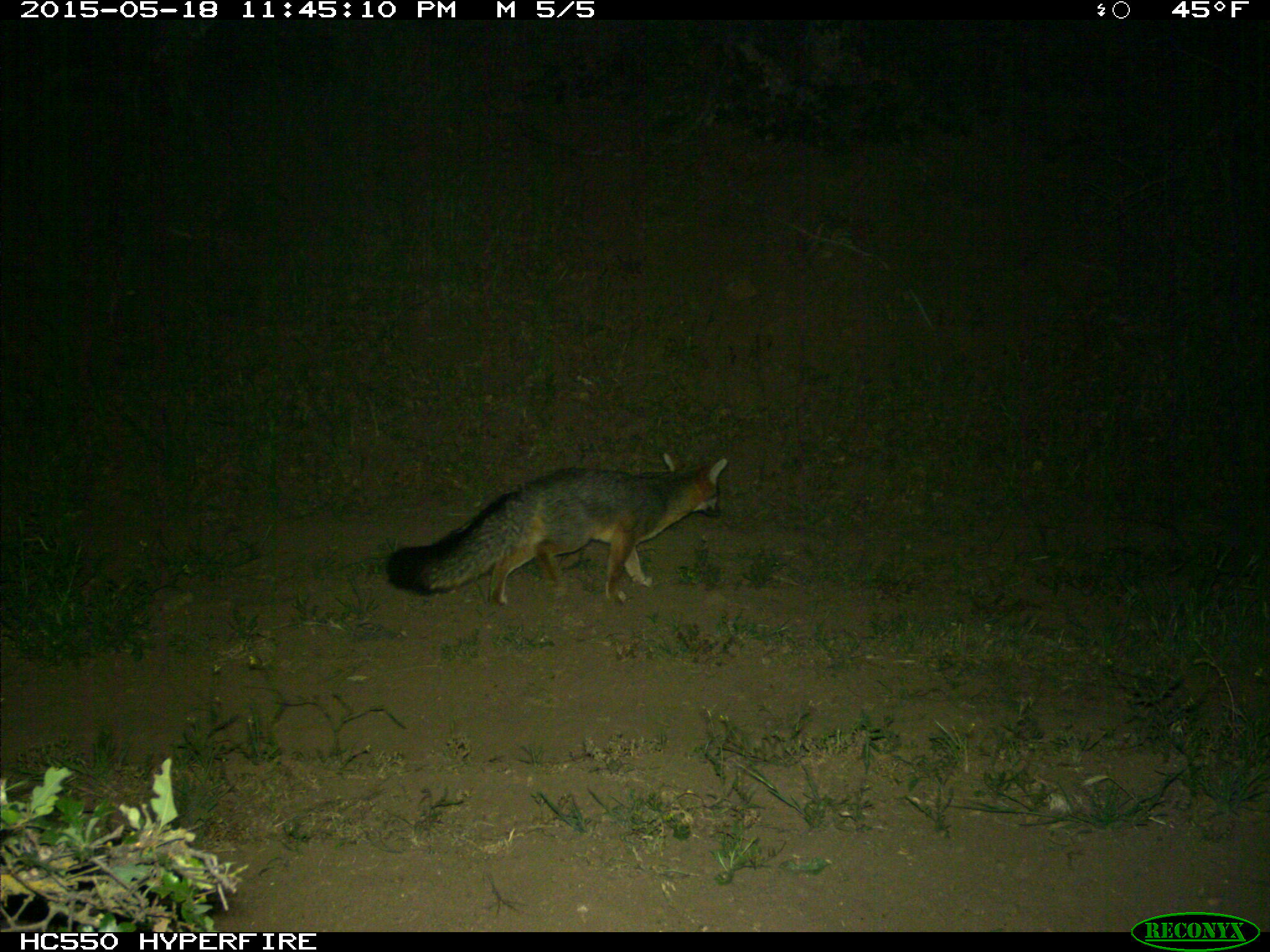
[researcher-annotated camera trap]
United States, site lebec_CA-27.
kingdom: Animalia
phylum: Chordata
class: Mammalia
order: Carnivora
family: Canidae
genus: Urocyon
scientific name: Urocyon cinereoargenteus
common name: gray fox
Urocyon cinereoargenteus (gray fox).